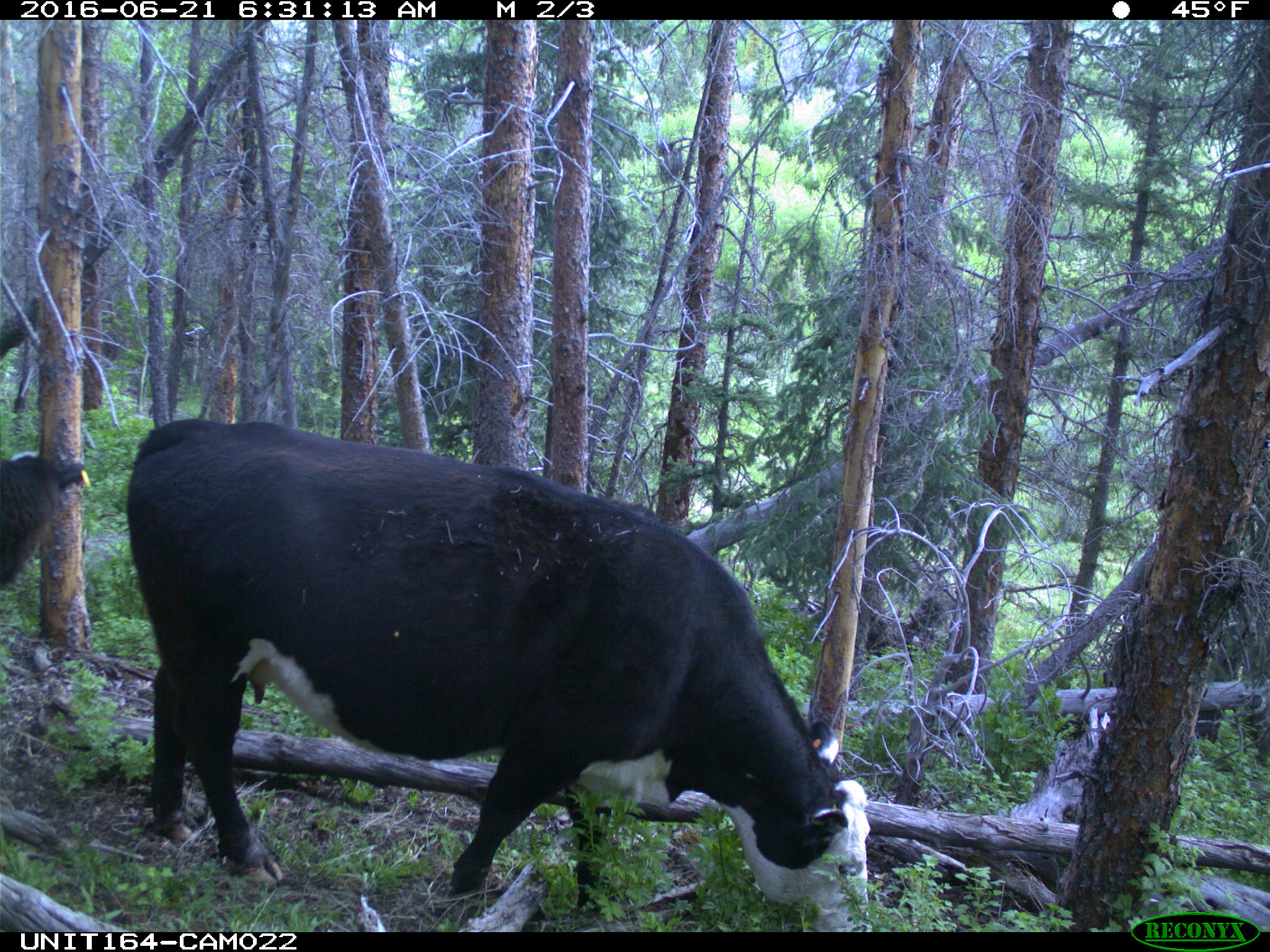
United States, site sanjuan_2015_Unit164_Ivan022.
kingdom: Animalia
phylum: Chordata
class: Mammalia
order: Artiodactyla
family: Bovidae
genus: Bos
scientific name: Bos taurus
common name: domestic cow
Bos taurus (domestic cow).